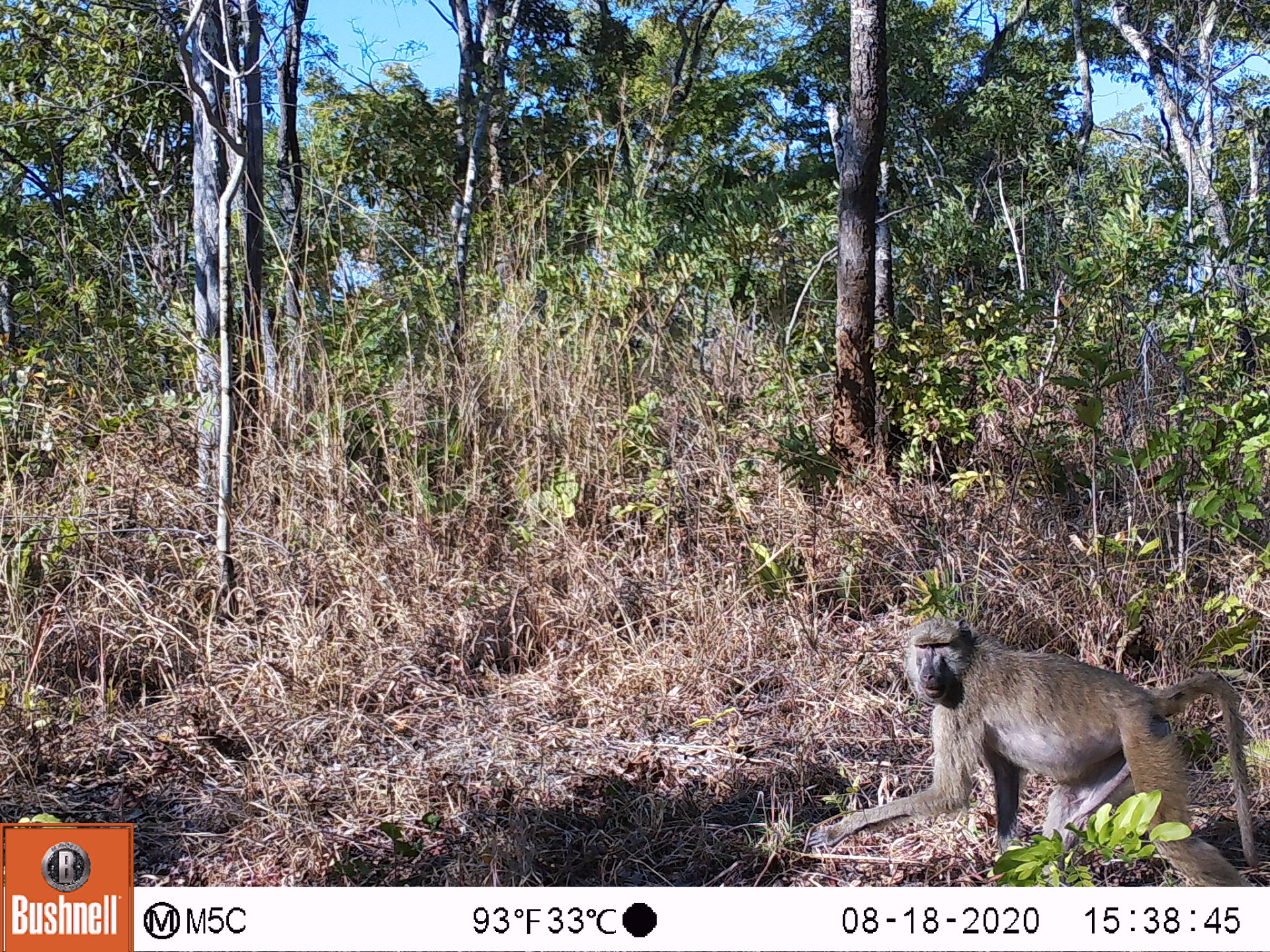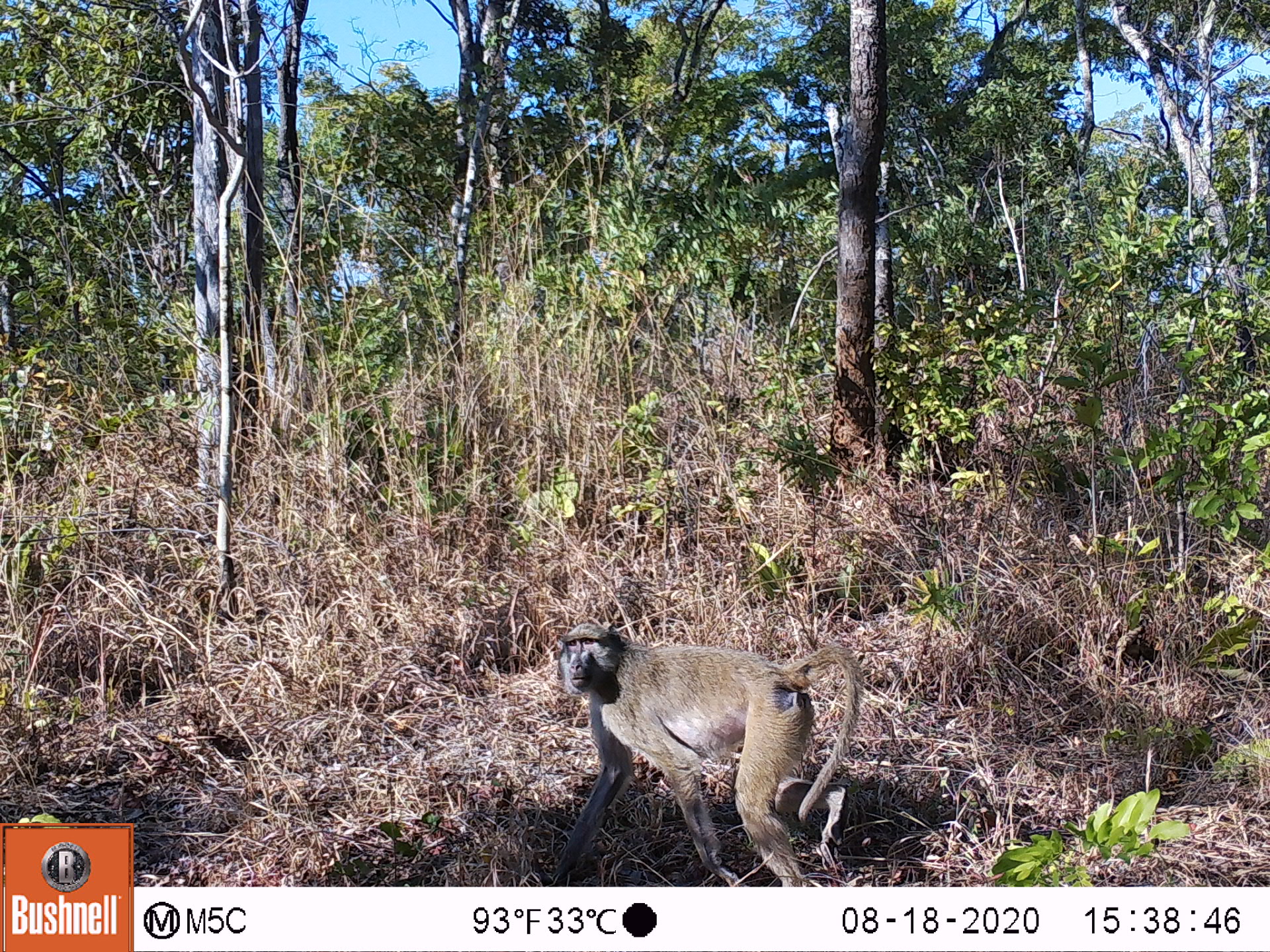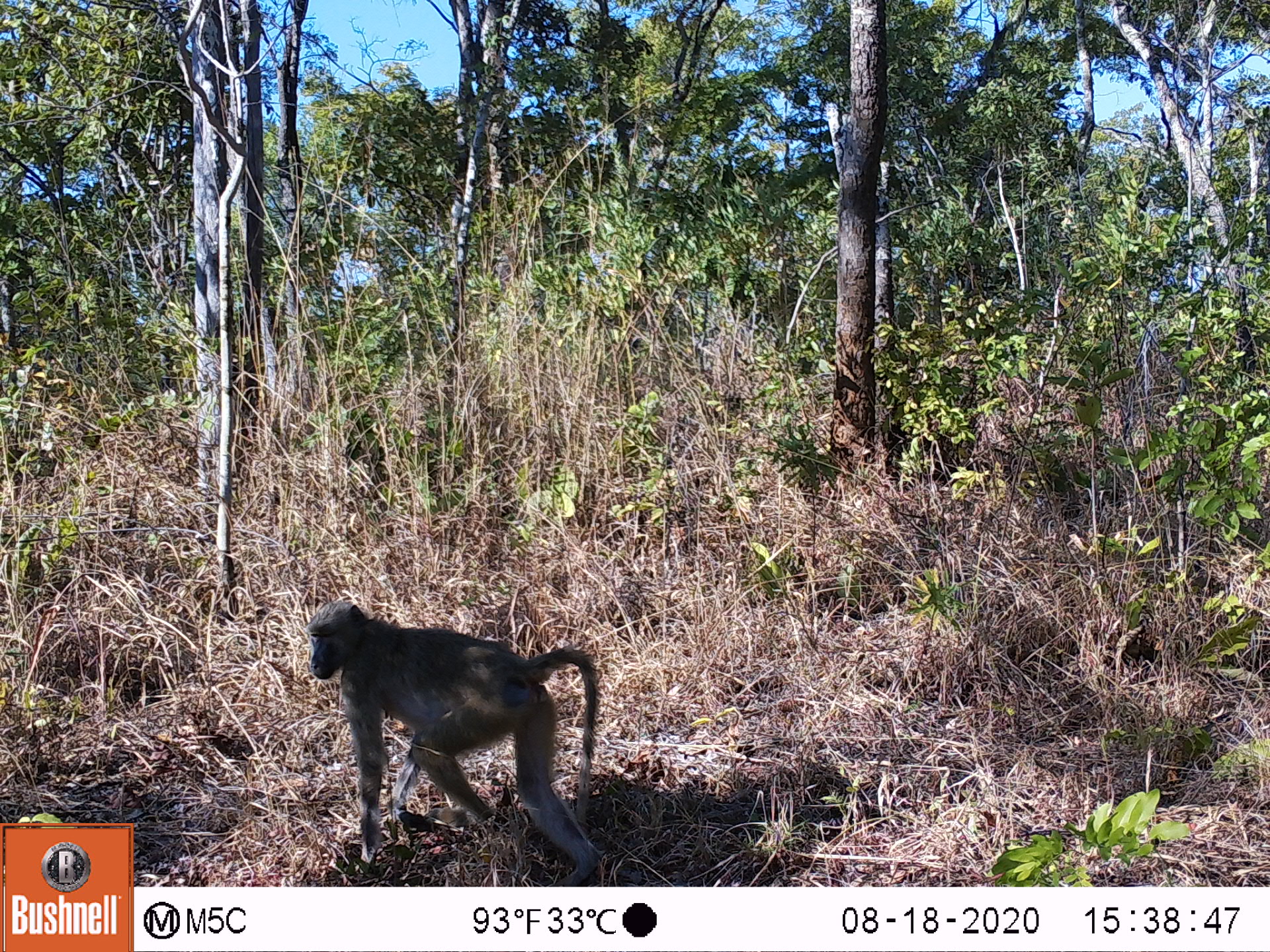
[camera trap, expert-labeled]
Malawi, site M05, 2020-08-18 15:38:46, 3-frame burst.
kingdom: Animalia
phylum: Chordata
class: Mammalia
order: Primates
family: Cercopithecidae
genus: Papio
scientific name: Papio cynocephalus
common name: yellow baboon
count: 1